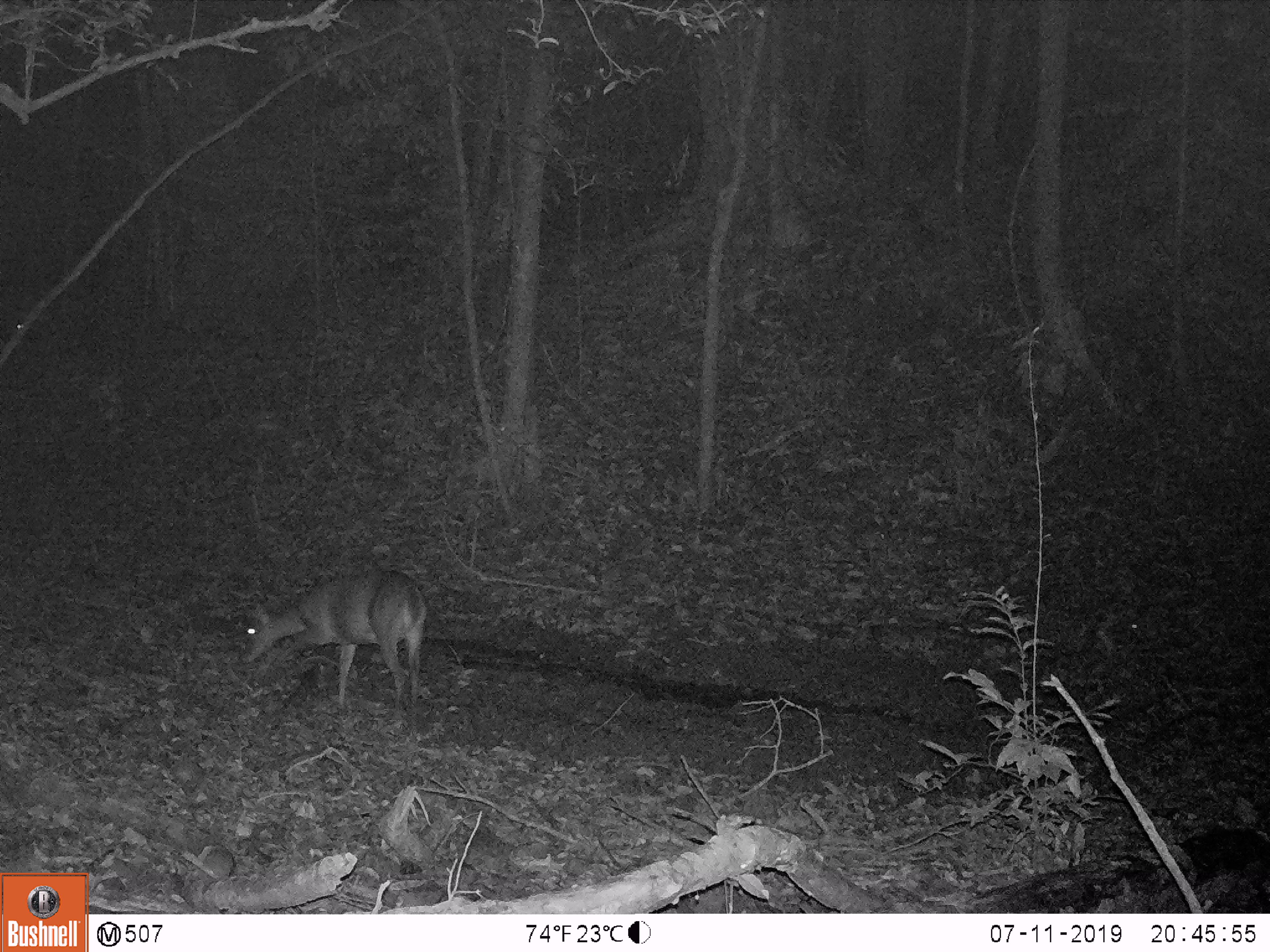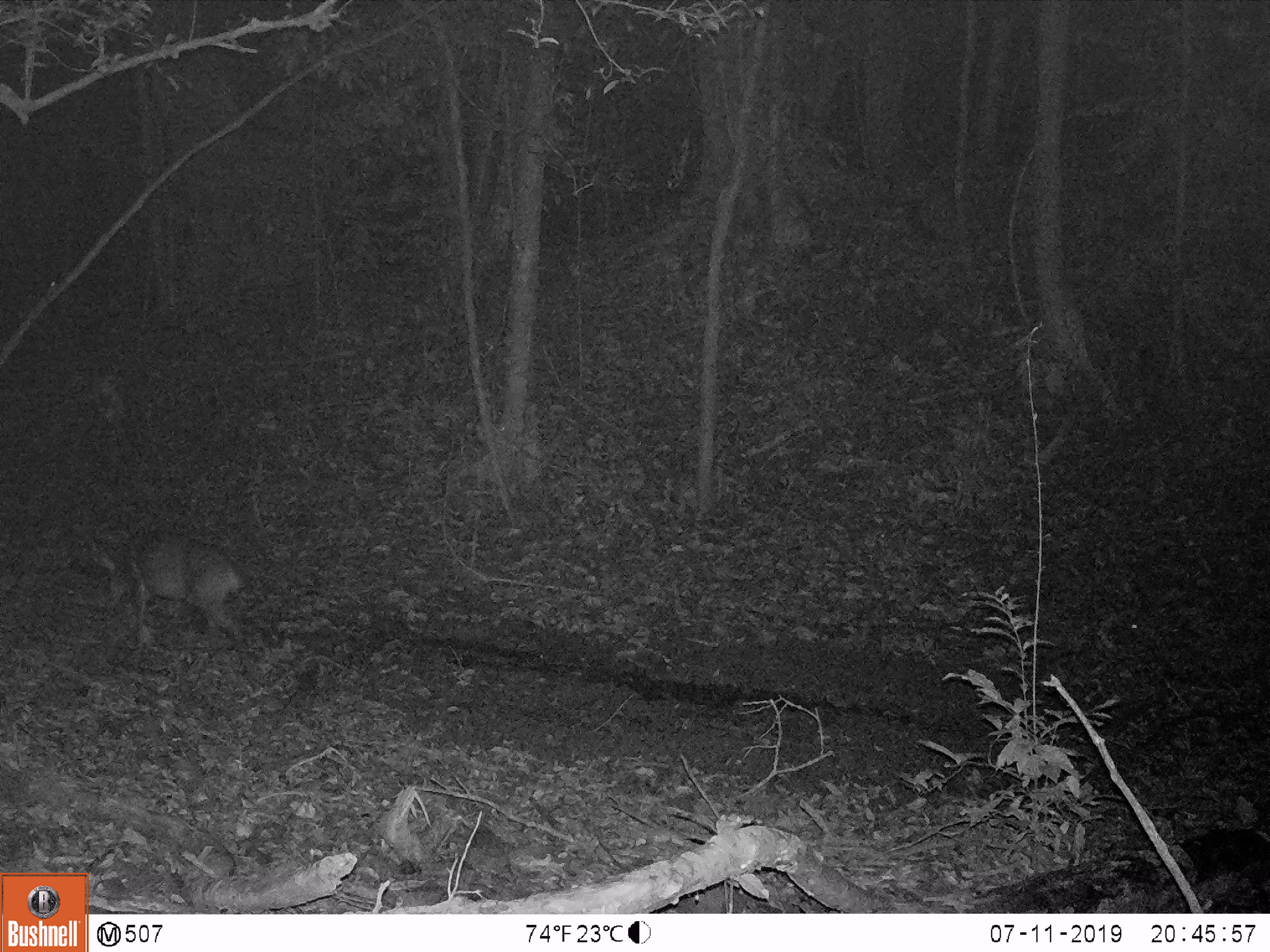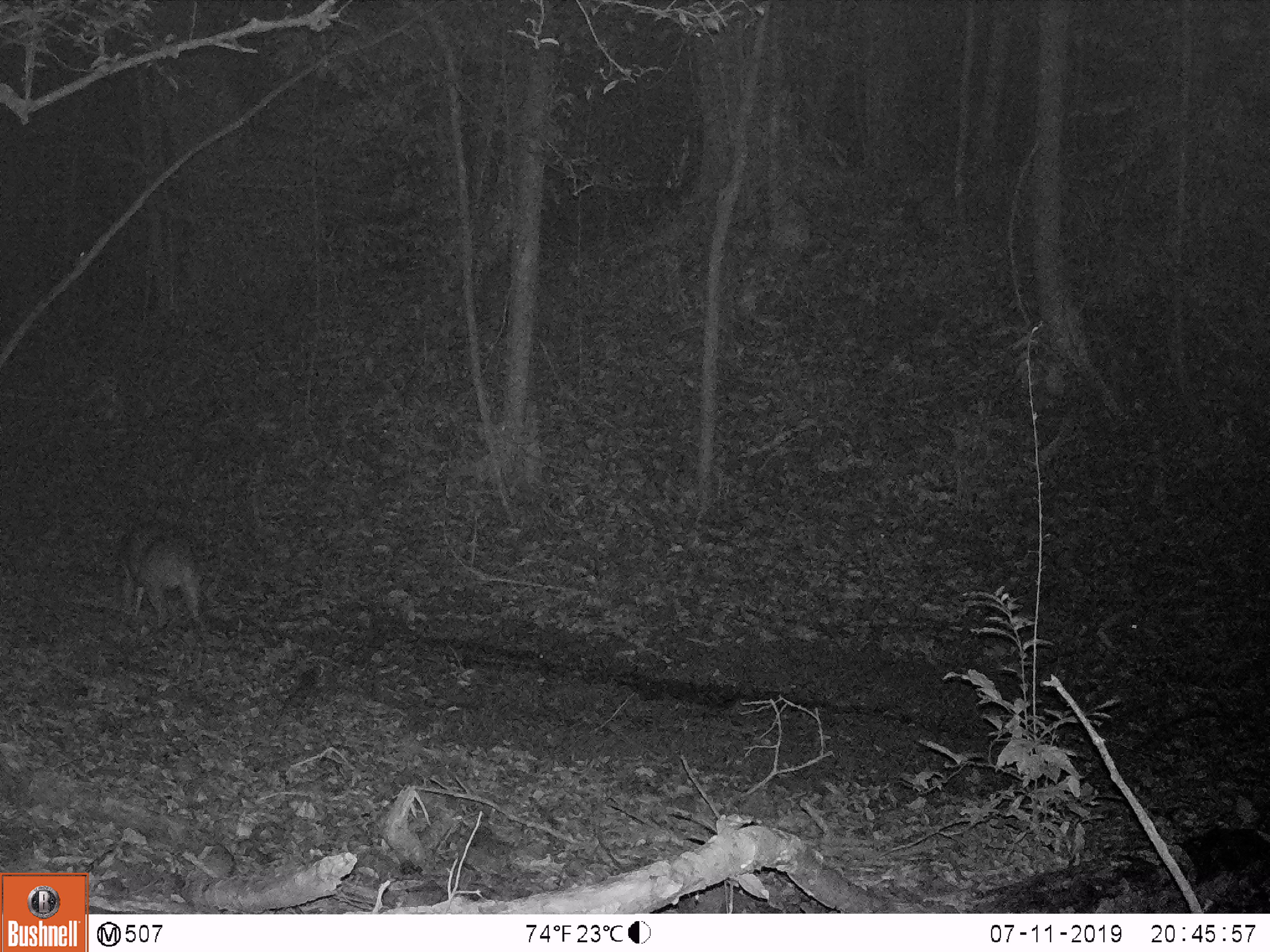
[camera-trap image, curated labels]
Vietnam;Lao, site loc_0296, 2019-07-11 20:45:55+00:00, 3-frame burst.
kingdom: Animalia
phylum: Chordata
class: Mammalia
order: Artiodactyla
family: Cervidae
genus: Muntiacus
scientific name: Muntiacus vuquangensis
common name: large-antlered muntjac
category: large antlered muntjac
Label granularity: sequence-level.